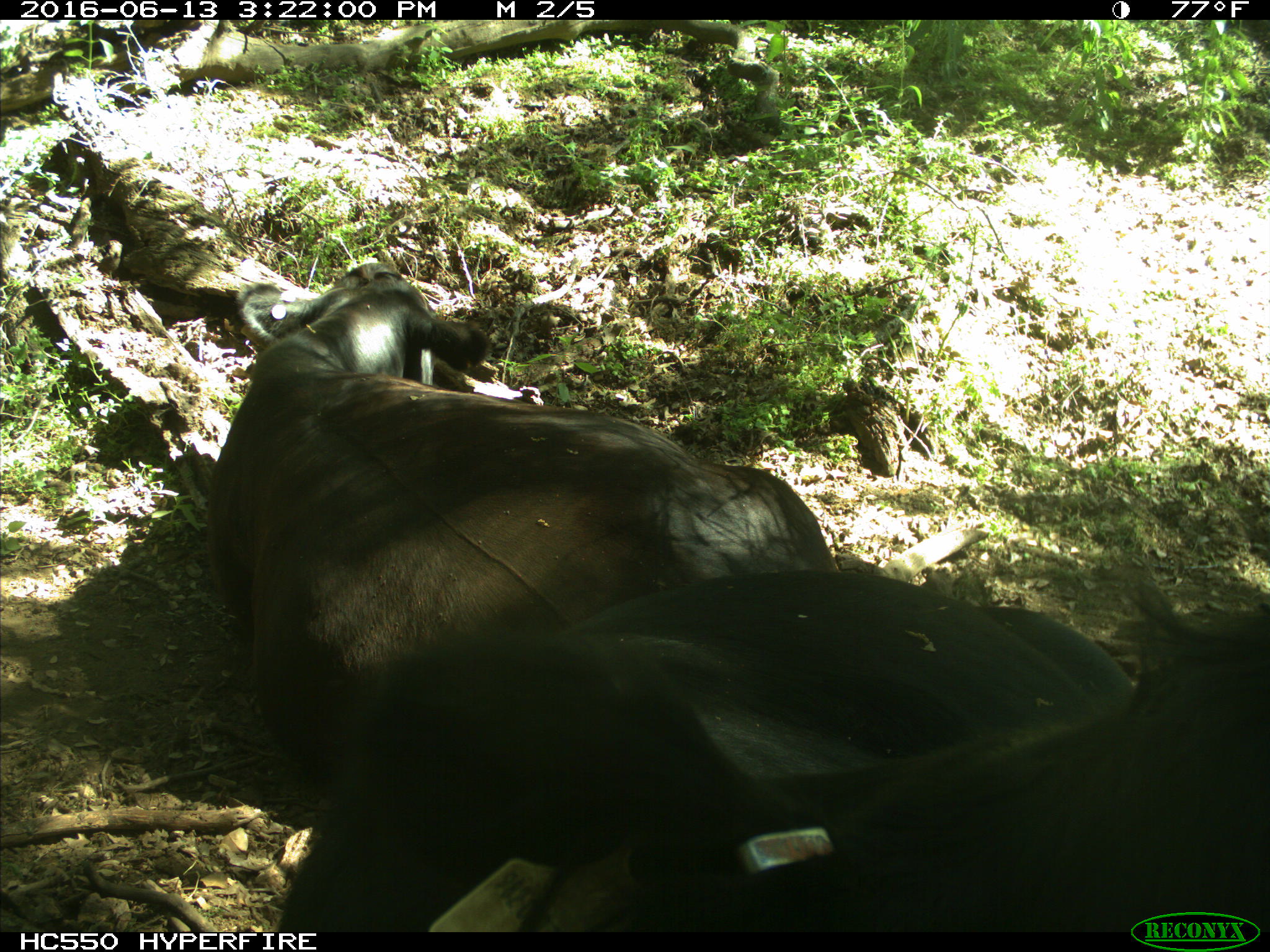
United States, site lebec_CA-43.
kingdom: Animalia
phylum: Chordata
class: Mammalia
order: Artiodactyla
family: Bovidae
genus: Bos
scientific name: Bos taurus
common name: domestic cow